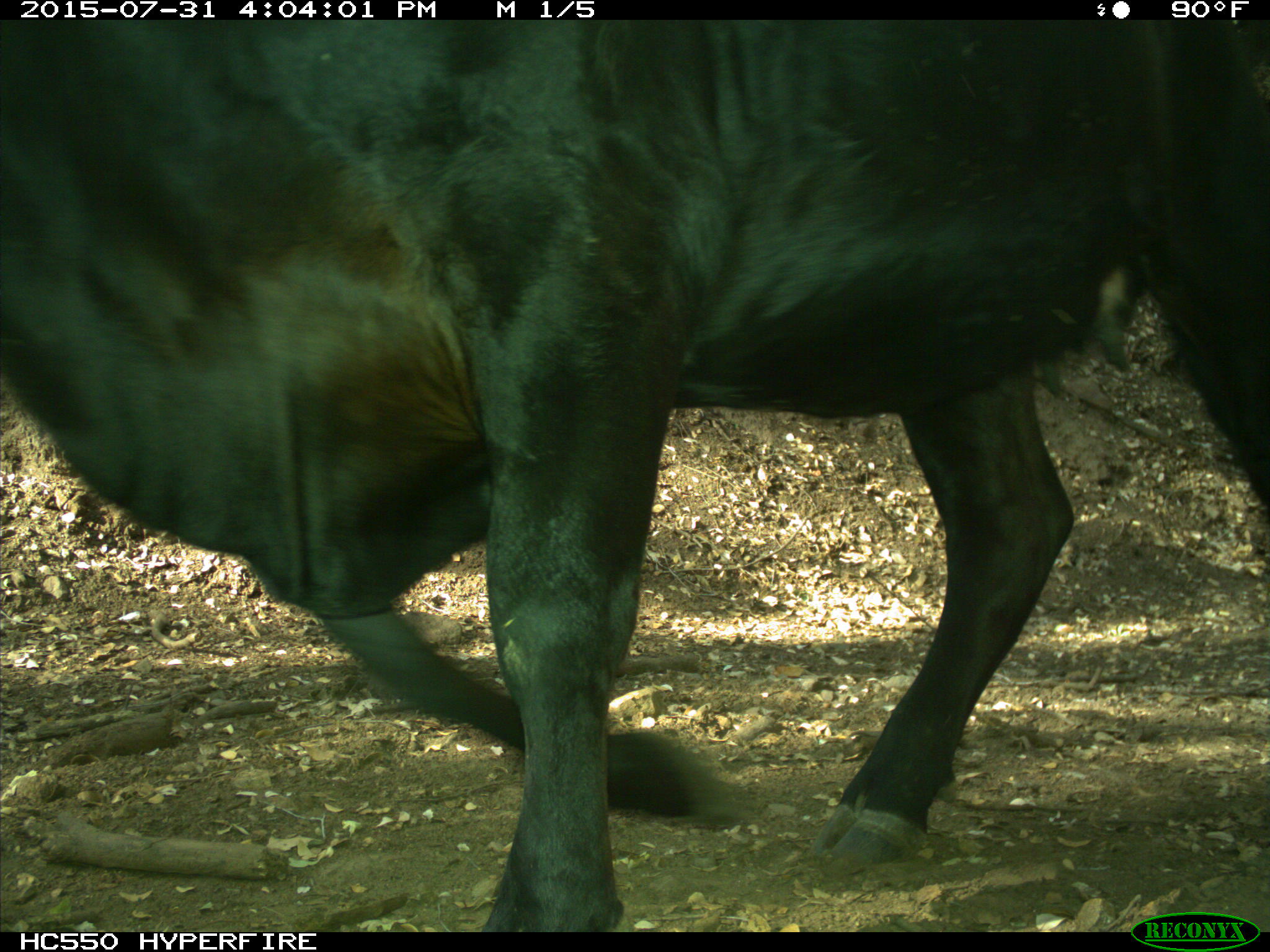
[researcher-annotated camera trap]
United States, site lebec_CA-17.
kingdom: Animalia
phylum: Chordata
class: Mammalia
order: Artiodactyla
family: Bovidae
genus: Bos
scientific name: Bos taurus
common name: domestic cow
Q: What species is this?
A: Bos taurus (domestic cow).